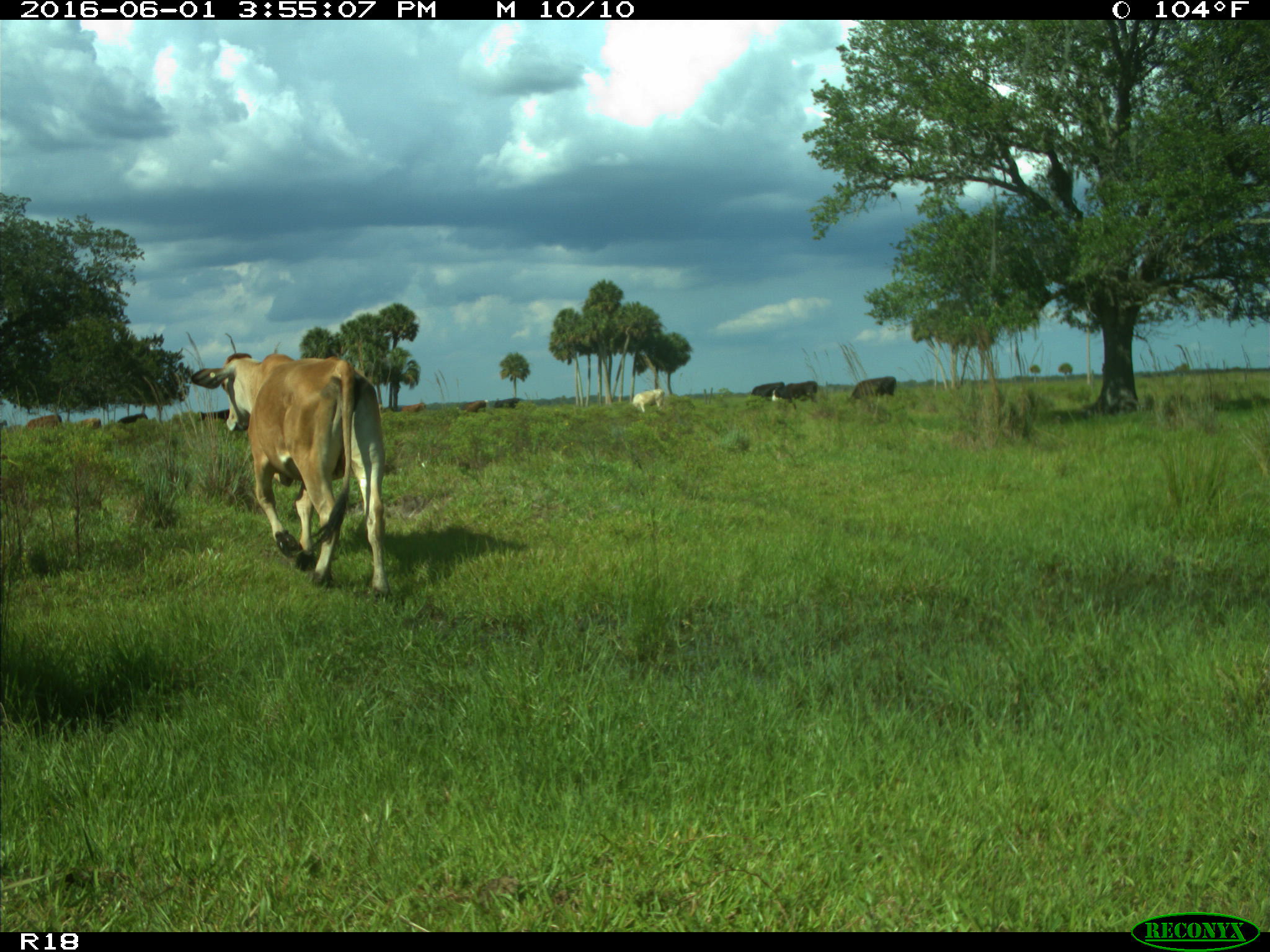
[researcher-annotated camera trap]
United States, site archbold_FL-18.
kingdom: Animalia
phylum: Chordata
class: Mammalia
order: Artiodactyla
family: Bovidae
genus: Bos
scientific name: Bos taurus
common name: domestic cow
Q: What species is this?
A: Bos taurus (domestic cow).